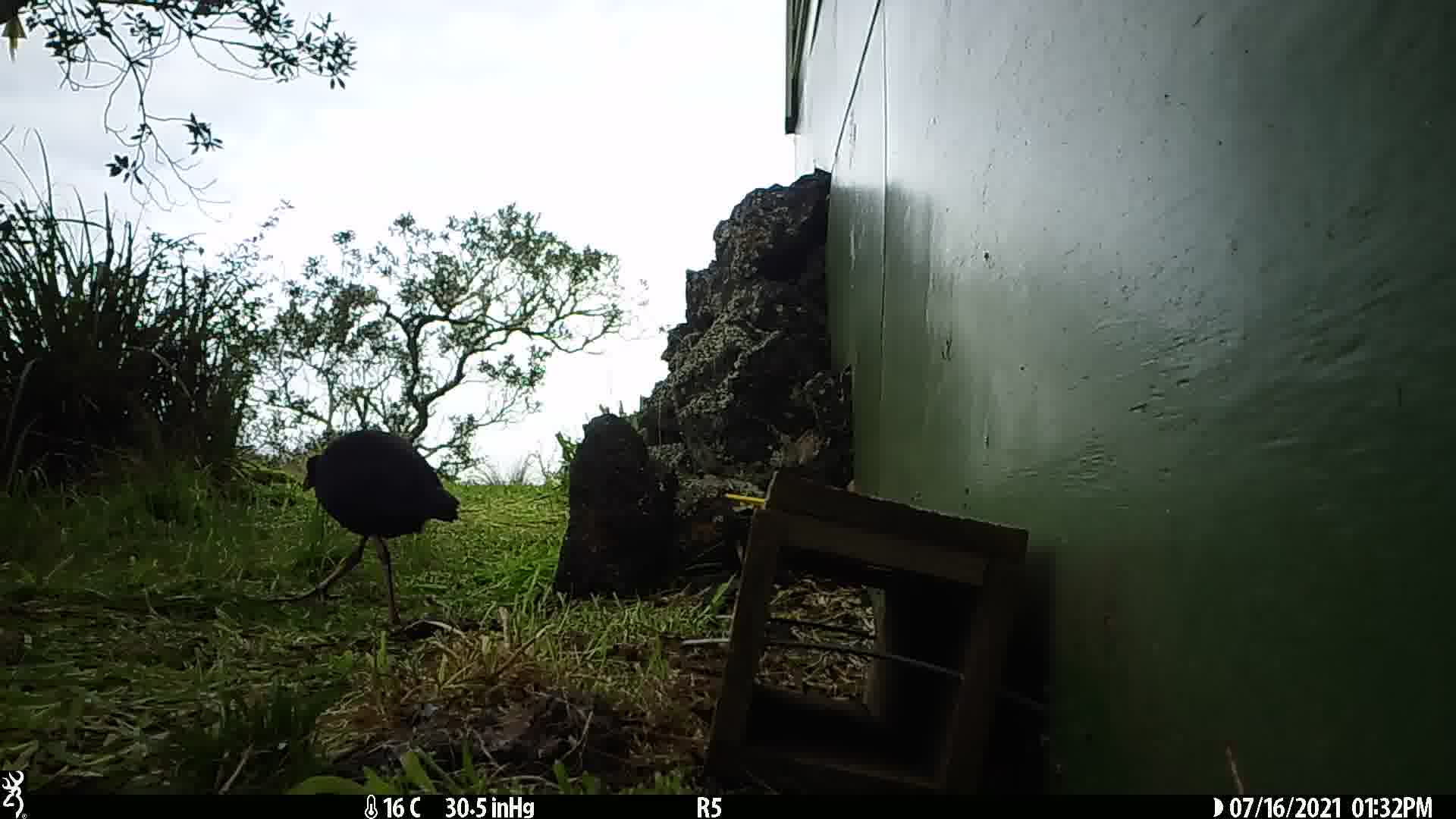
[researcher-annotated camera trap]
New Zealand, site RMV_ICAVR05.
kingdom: Animalia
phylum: Chordata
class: Aves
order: Gruiformes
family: Rallidae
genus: Porphyrio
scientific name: Porphyrio melanotus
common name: australasian swamphen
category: pukeko